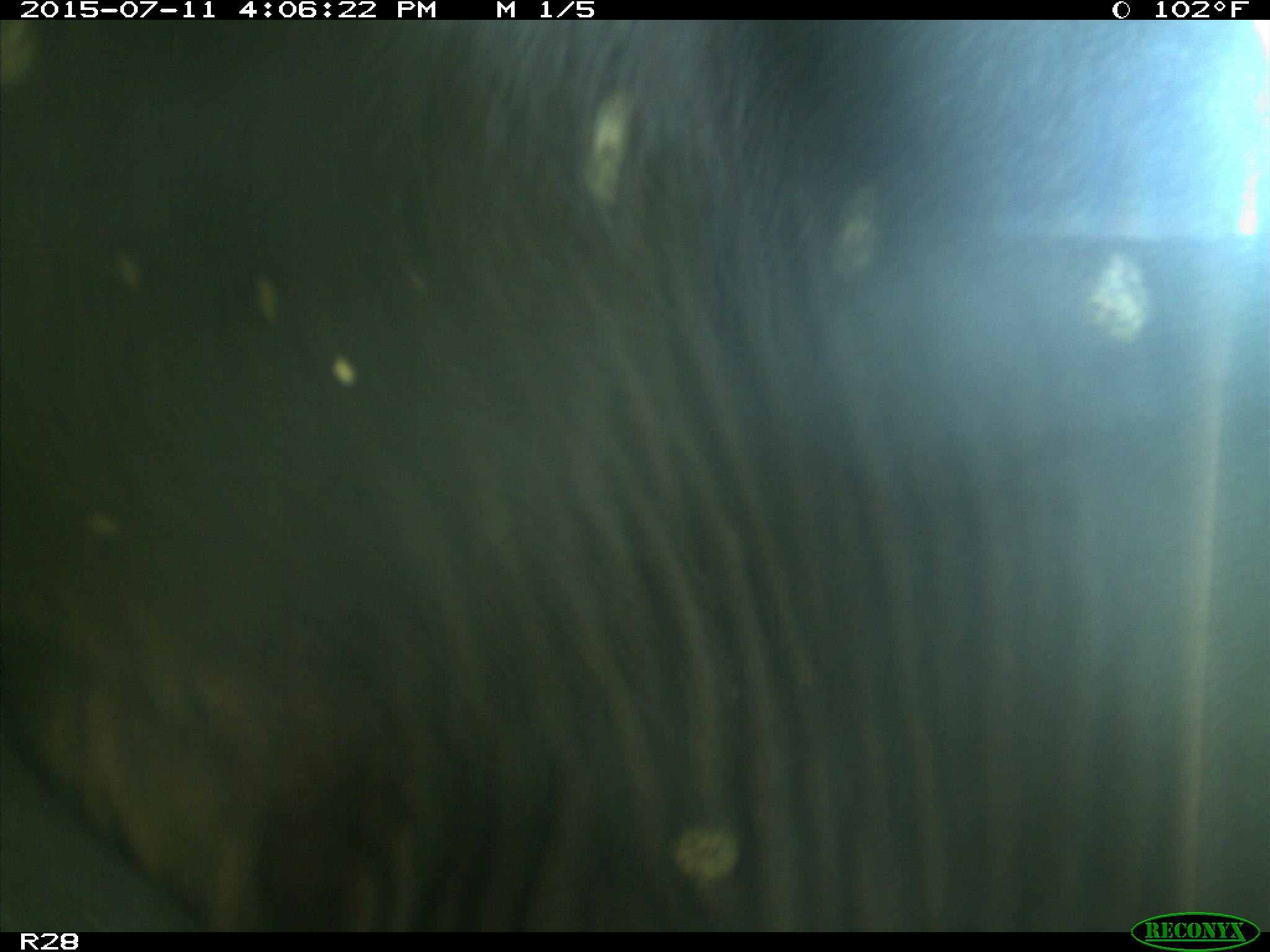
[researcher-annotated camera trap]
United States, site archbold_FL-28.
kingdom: Animalia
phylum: Chordata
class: Mammalia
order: Artiodactyla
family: Bovidae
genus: Bos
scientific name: Bos taurus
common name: domestic cow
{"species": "Bos taurus (domestic cow)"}